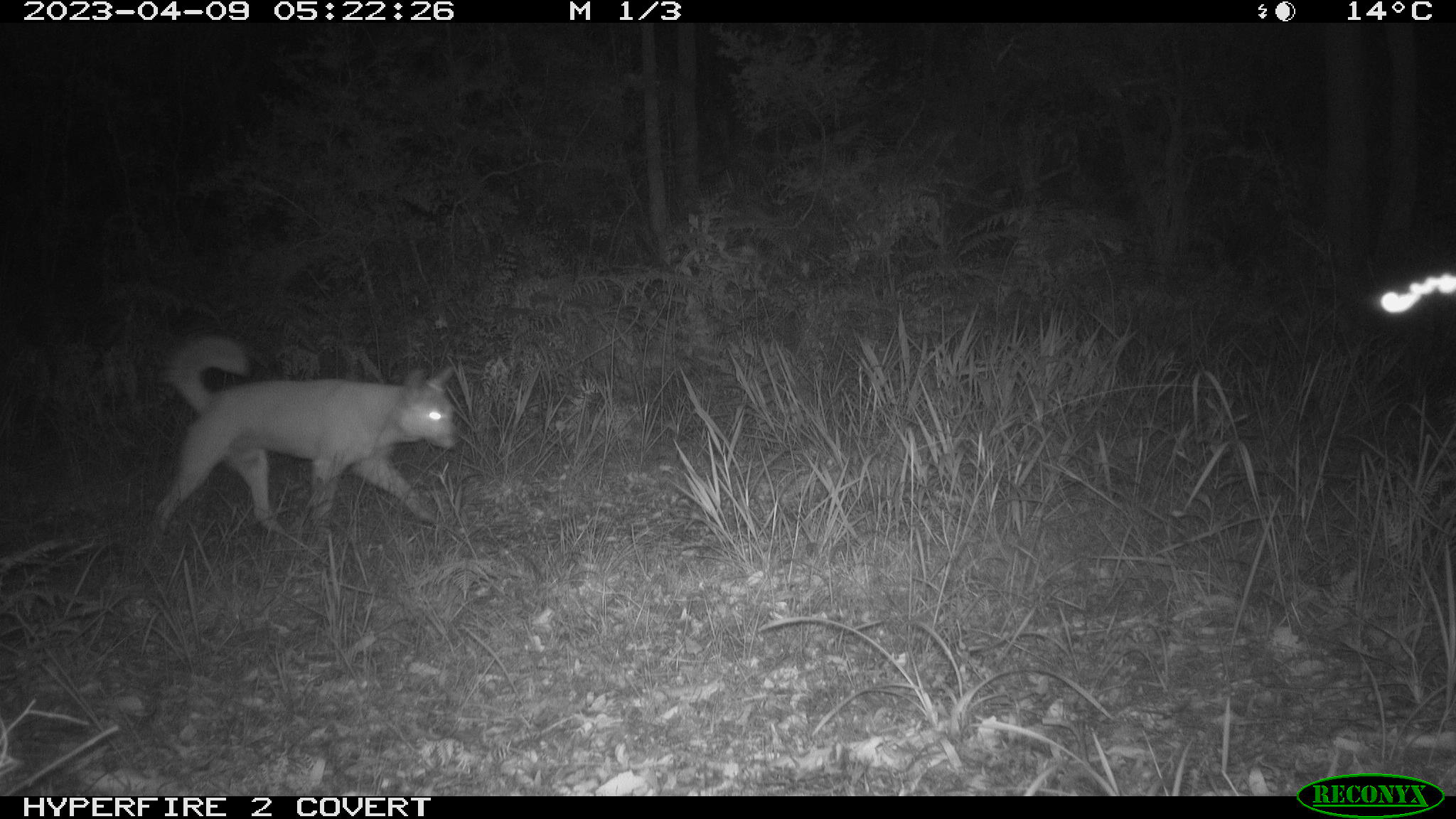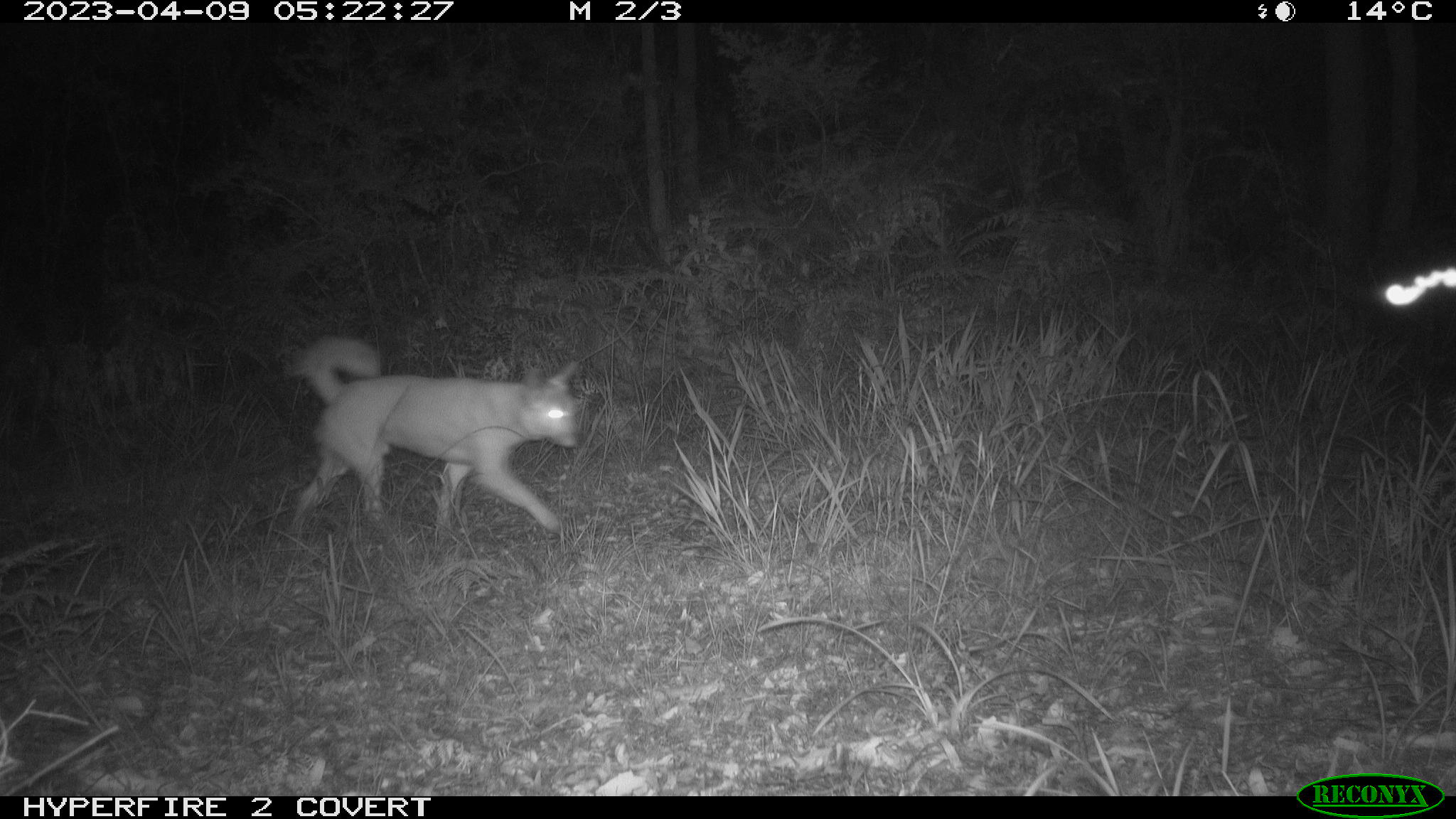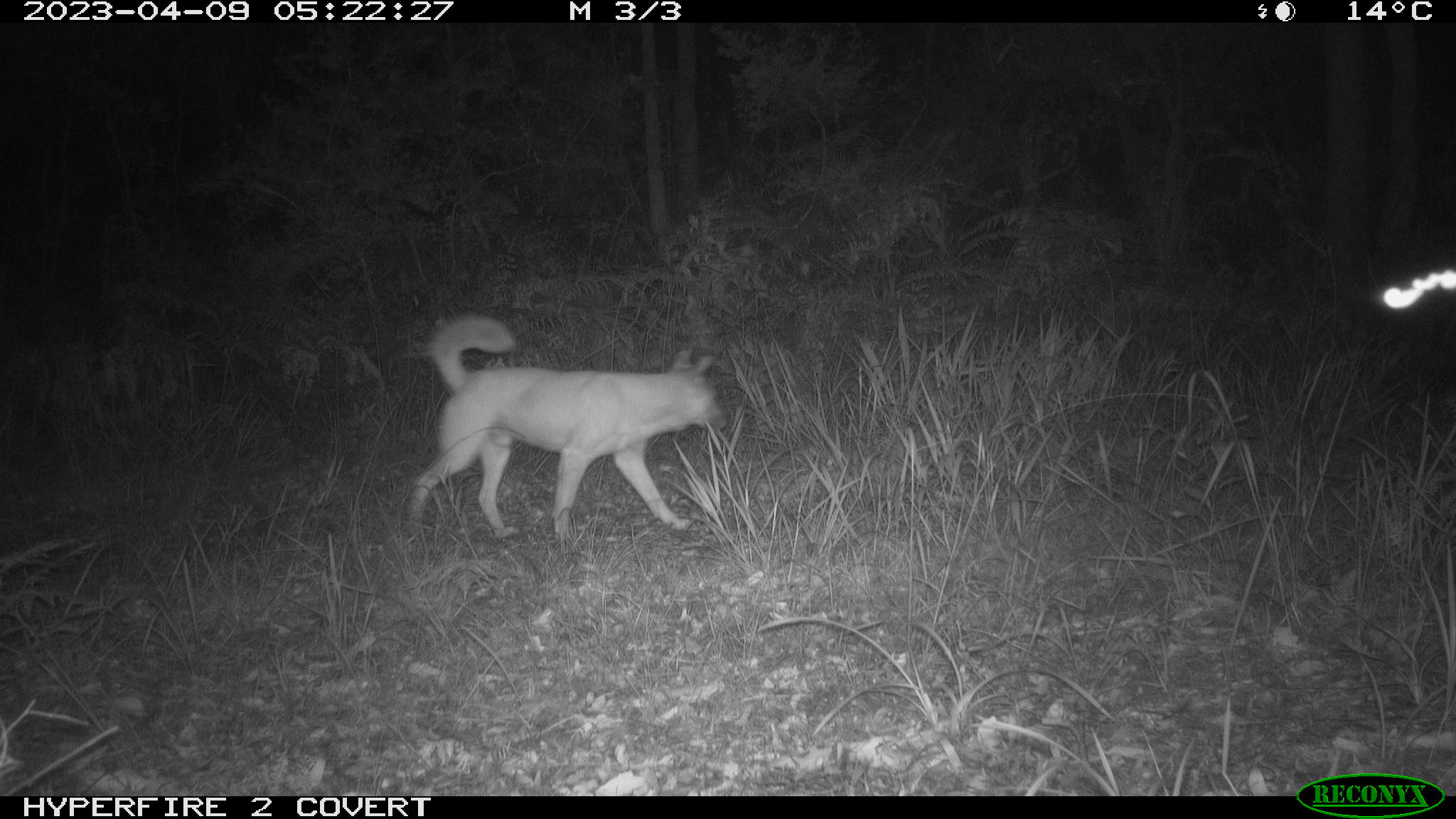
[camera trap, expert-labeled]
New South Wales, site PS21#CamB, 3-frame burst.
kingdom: Animalia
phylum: Chordata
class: Mammalia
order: Carnivora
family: Canidae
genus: Canis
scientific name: Canis familiaris dingo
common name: dingo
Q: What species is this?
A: Dingo (Canis familiaris dingo).